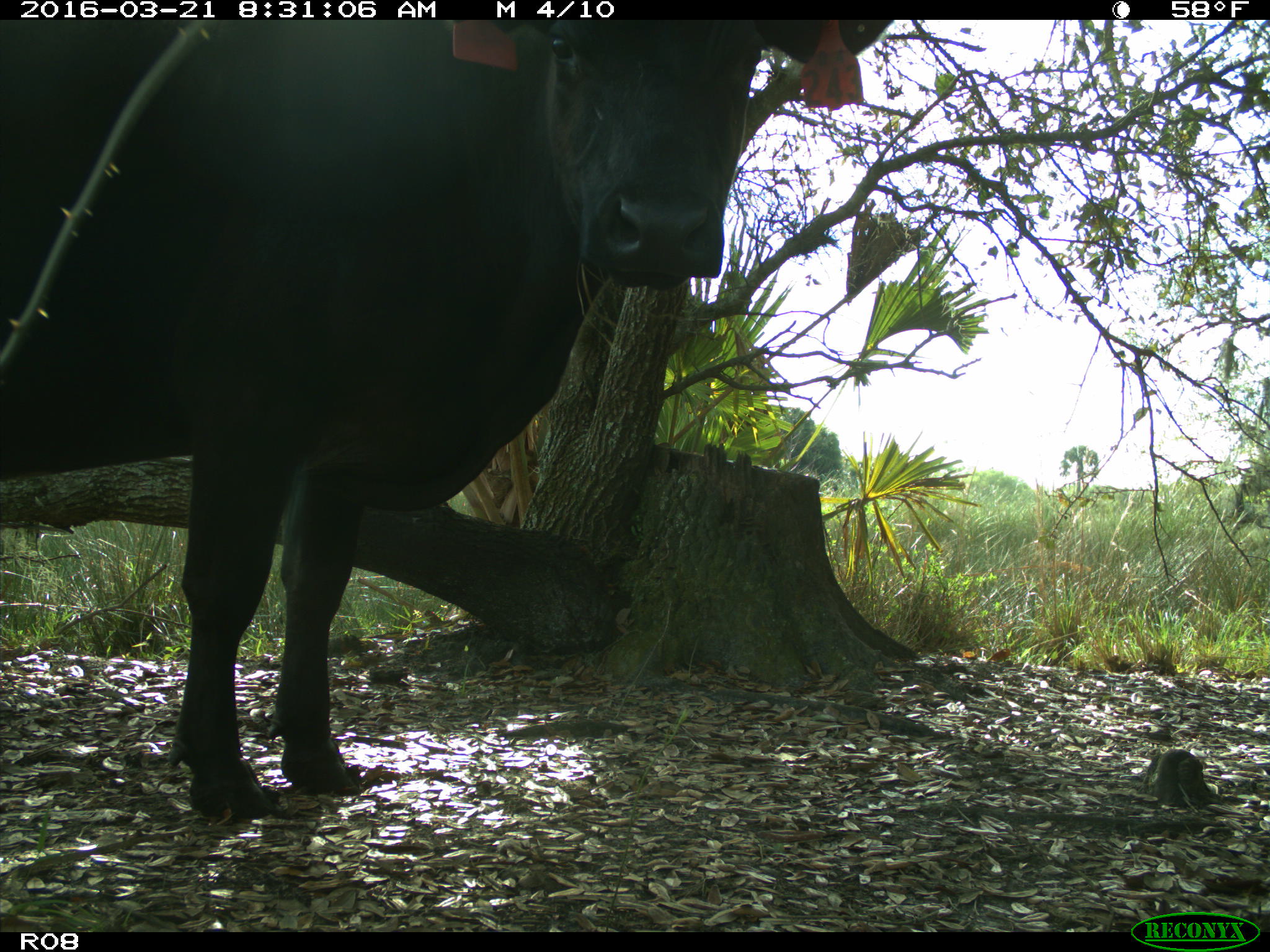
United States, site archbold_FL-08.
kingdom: Animalia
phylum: Chordata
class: Mammalia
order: Artiodactyla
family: Bovidae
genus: Bos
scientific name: Bos taurus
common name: domestic cow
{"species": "Bos taurus (domestic cow)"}